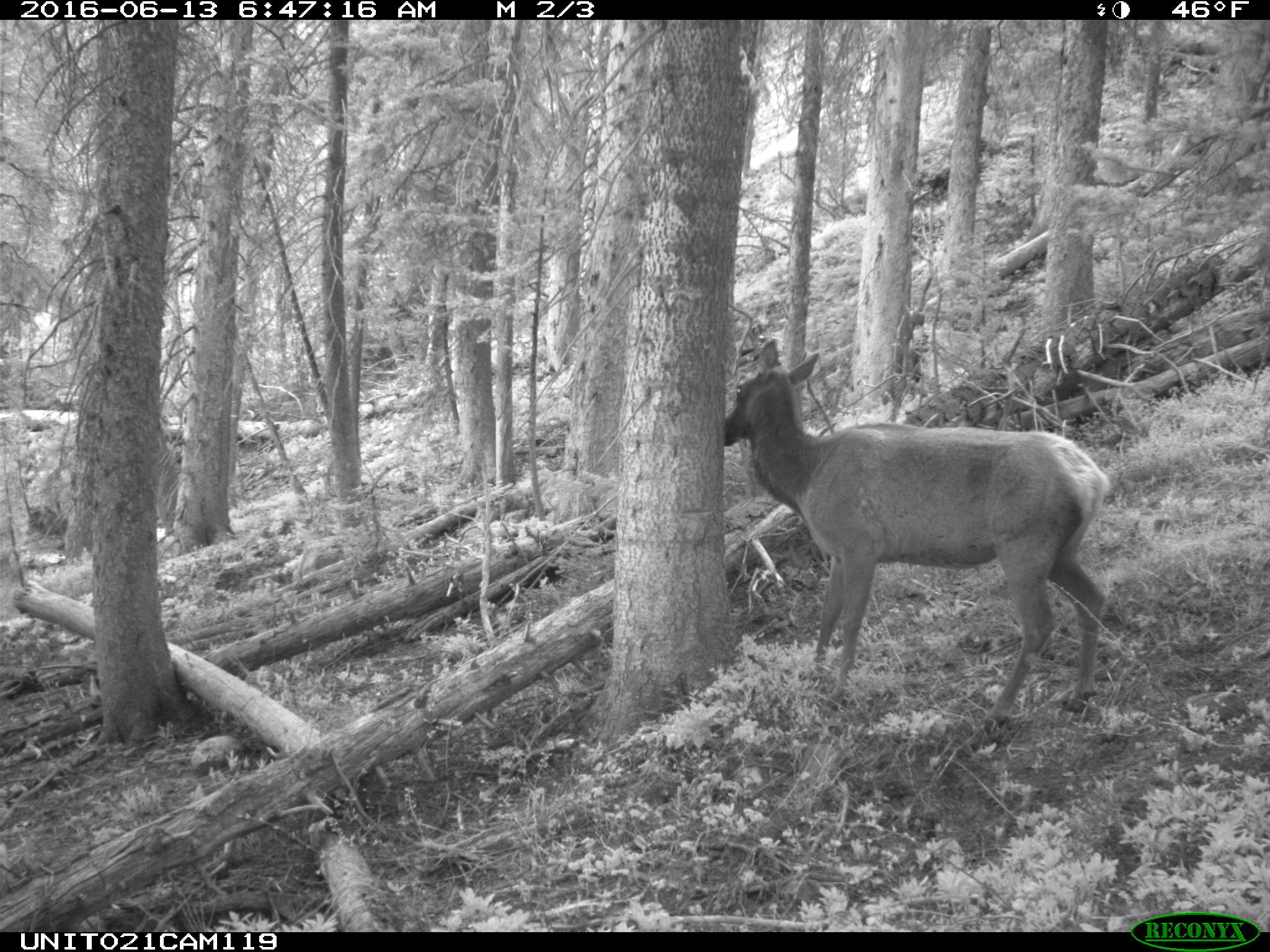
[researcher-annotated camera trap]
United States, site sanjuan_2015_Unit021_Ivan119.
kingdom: Animalia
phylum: Chordata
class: Mammalia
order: Artiodactyla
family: Cervidae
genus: Cervus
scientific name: Cervus elaphus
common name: red deer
Cervus elaphus (red deer).